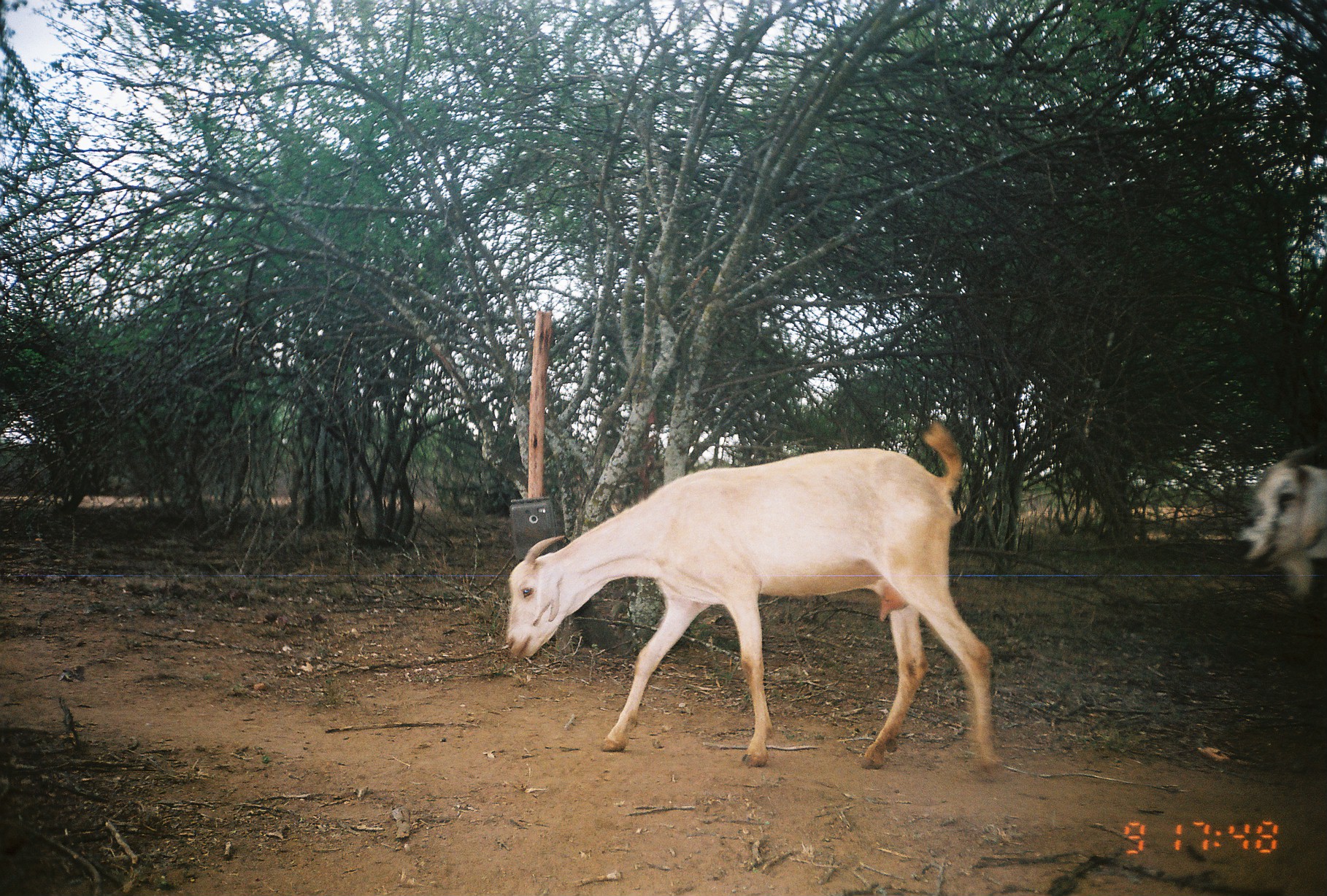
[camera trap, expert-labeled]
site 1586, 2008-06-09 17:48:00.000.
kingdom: Animalia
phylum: Chordata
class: Mammalia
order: Artiodactyla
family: Bovidae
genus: Capra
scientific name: Capra aegagrus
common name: wild goat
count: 2